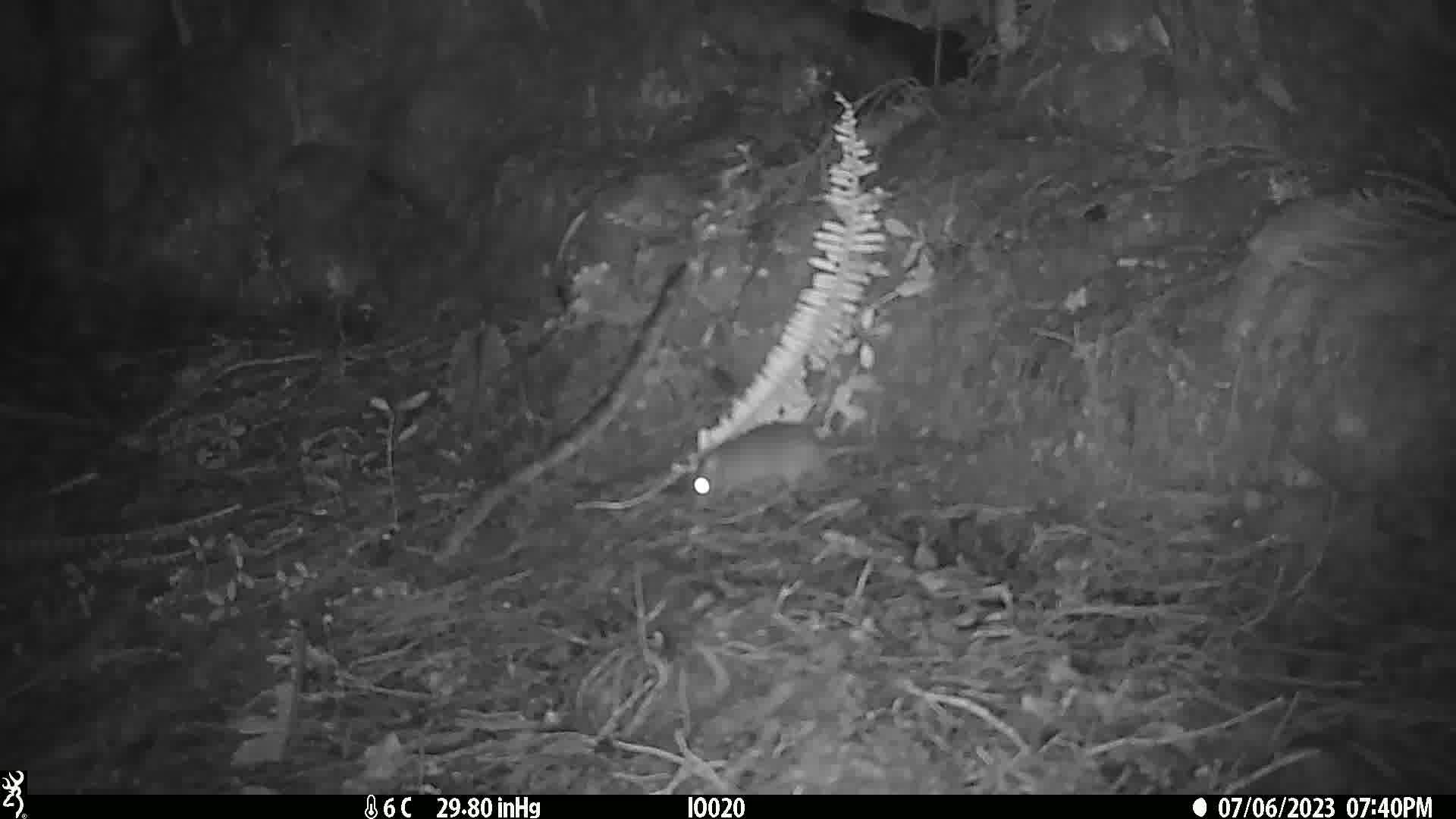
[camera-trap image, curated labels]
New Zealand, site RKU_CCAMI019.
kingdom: Animalia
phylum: Chordata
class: Mammalia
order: Rodentia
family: Muridae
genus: Rattus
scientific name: Rattus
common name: rat